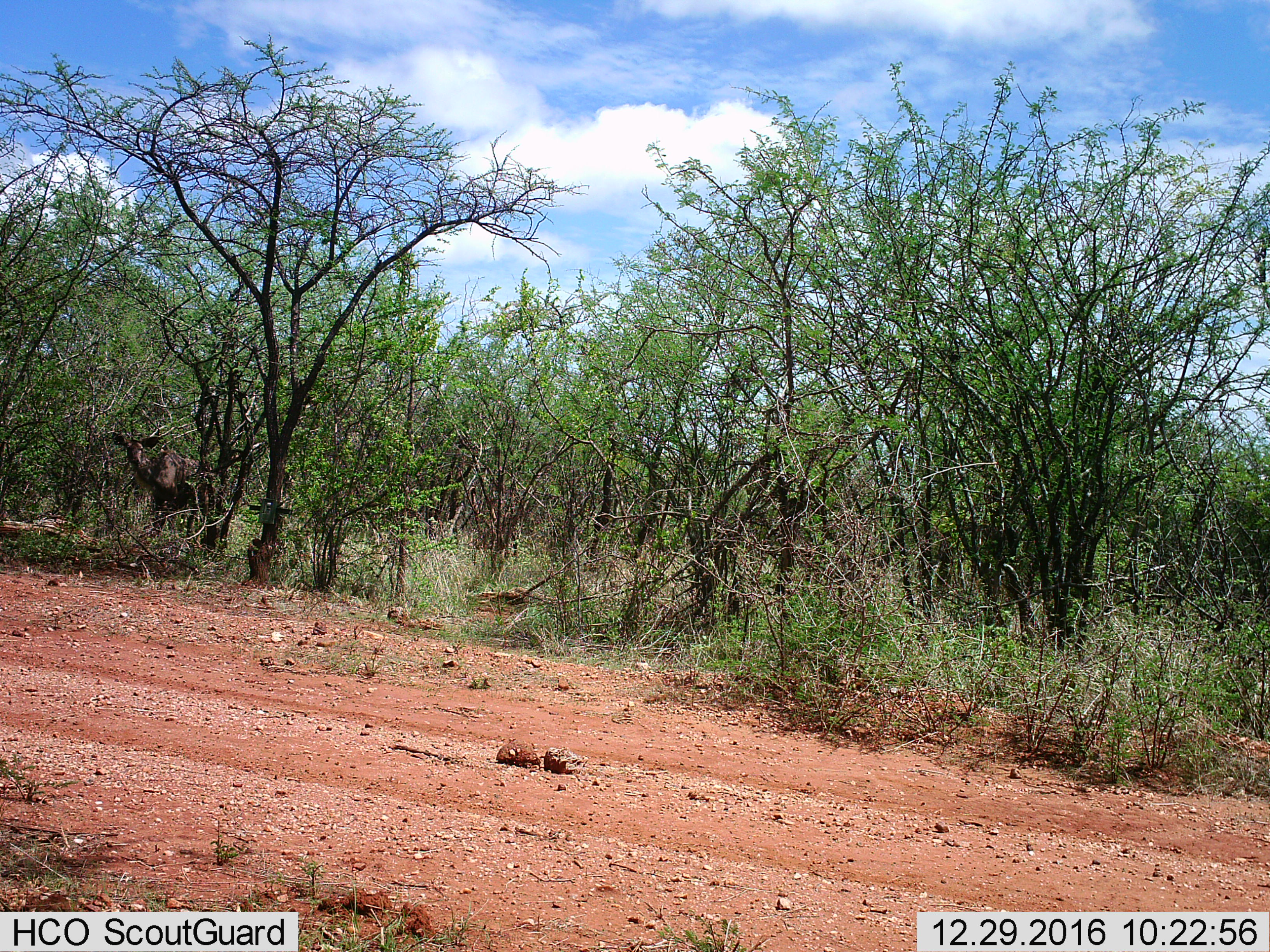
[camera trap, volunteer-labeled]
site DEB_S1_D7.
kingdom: Animalia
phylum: Chordata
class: Mammalia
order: Artiodactyla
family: Bovidae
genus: Tragelaphus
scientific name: Tragelaphus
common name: kudu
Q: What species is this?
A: Kudu (Tragelaphus).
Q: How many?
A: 1.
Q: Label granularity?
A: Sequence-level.